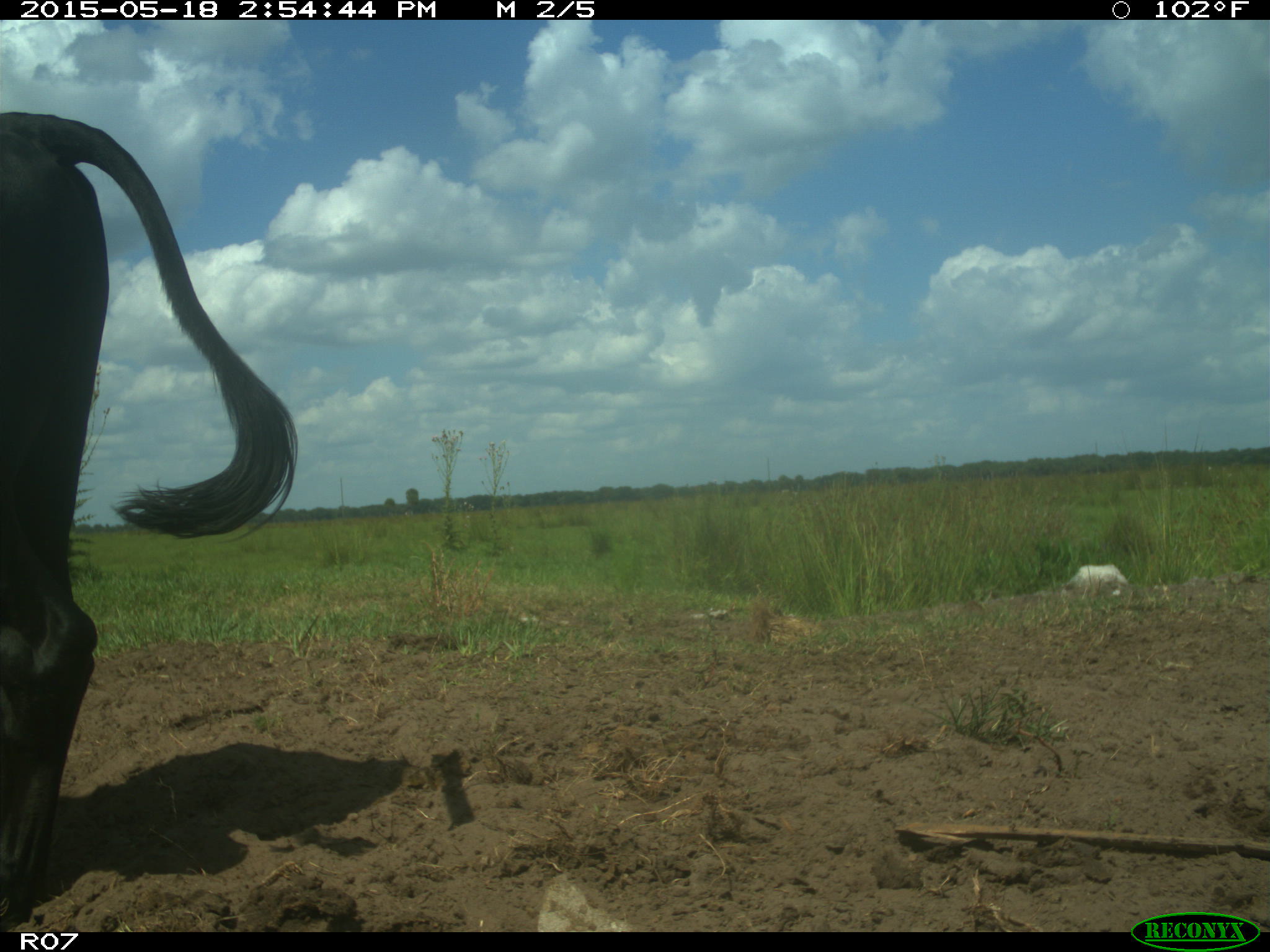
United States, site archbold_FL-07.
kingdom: Animalia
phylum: Chordata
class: Mammalia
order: Artiodactyla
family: Bovidae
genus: Bos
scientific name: Bos taurus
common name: domestic cow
Bos taurus (domestic cow).